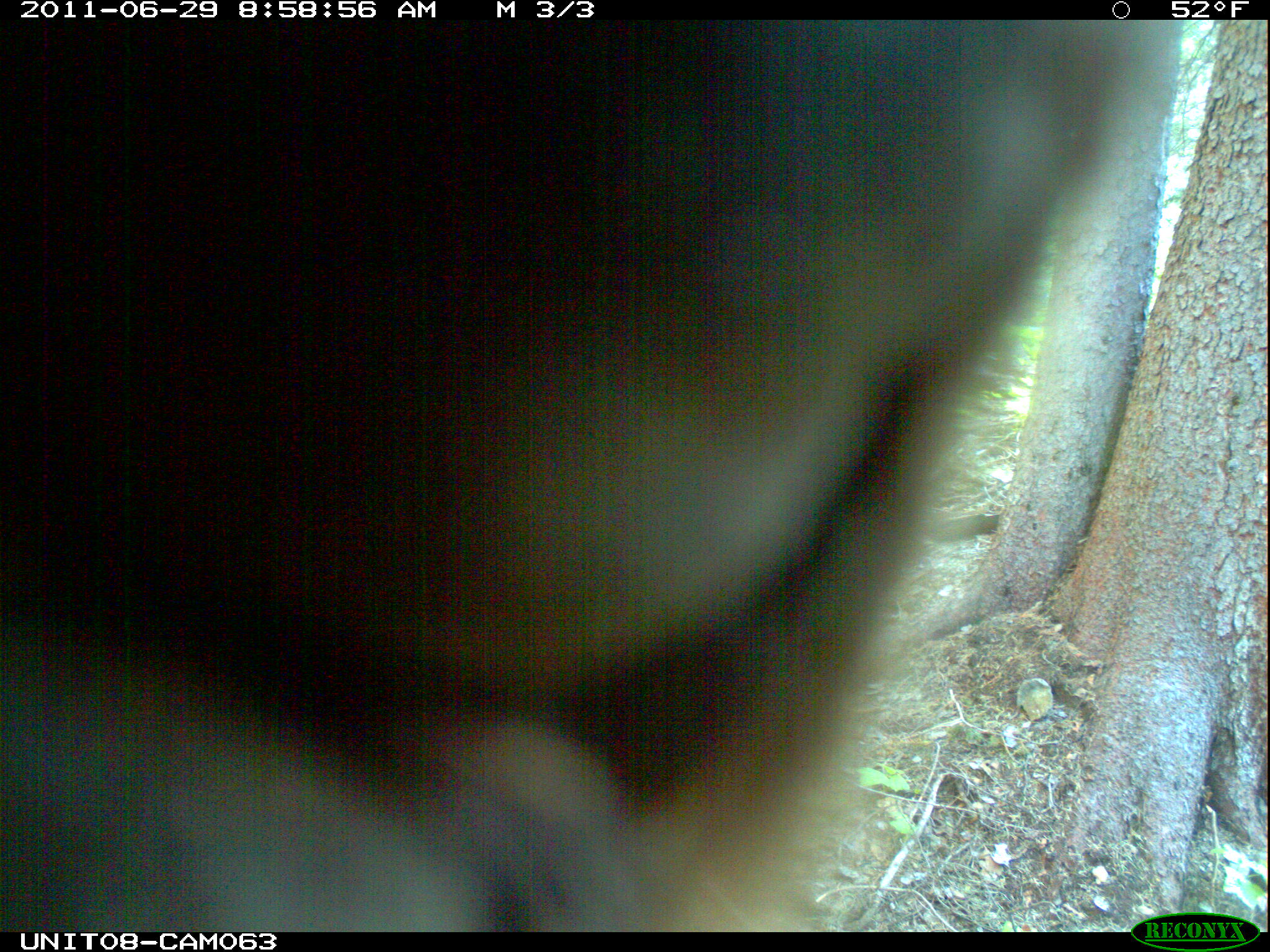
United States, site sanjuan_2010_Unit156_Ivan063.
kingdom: Animalia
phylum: Chordata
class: Mammalia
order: Carnivora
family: Ursidae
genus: Ursus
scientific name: Ursus americanus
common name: american black bear